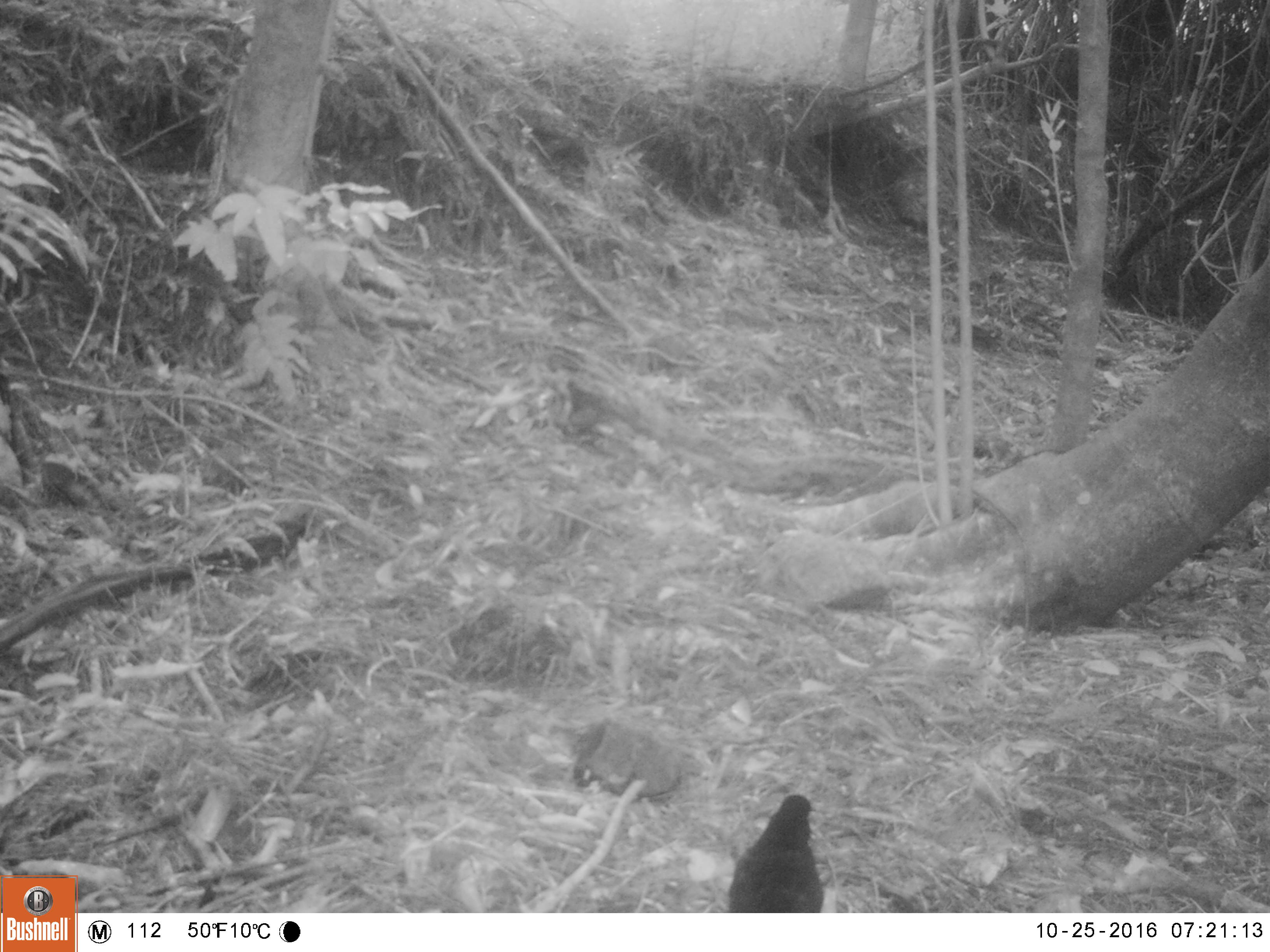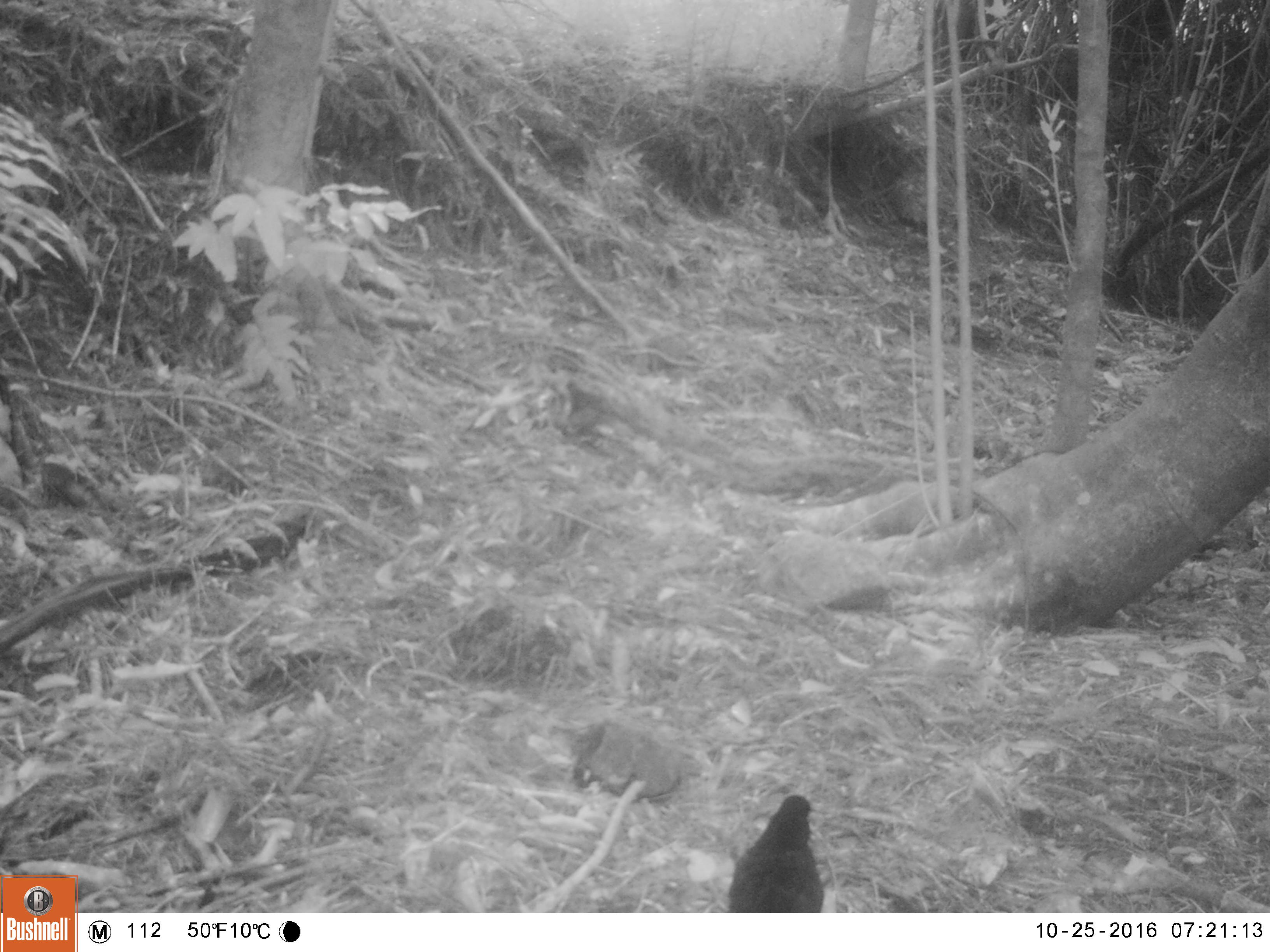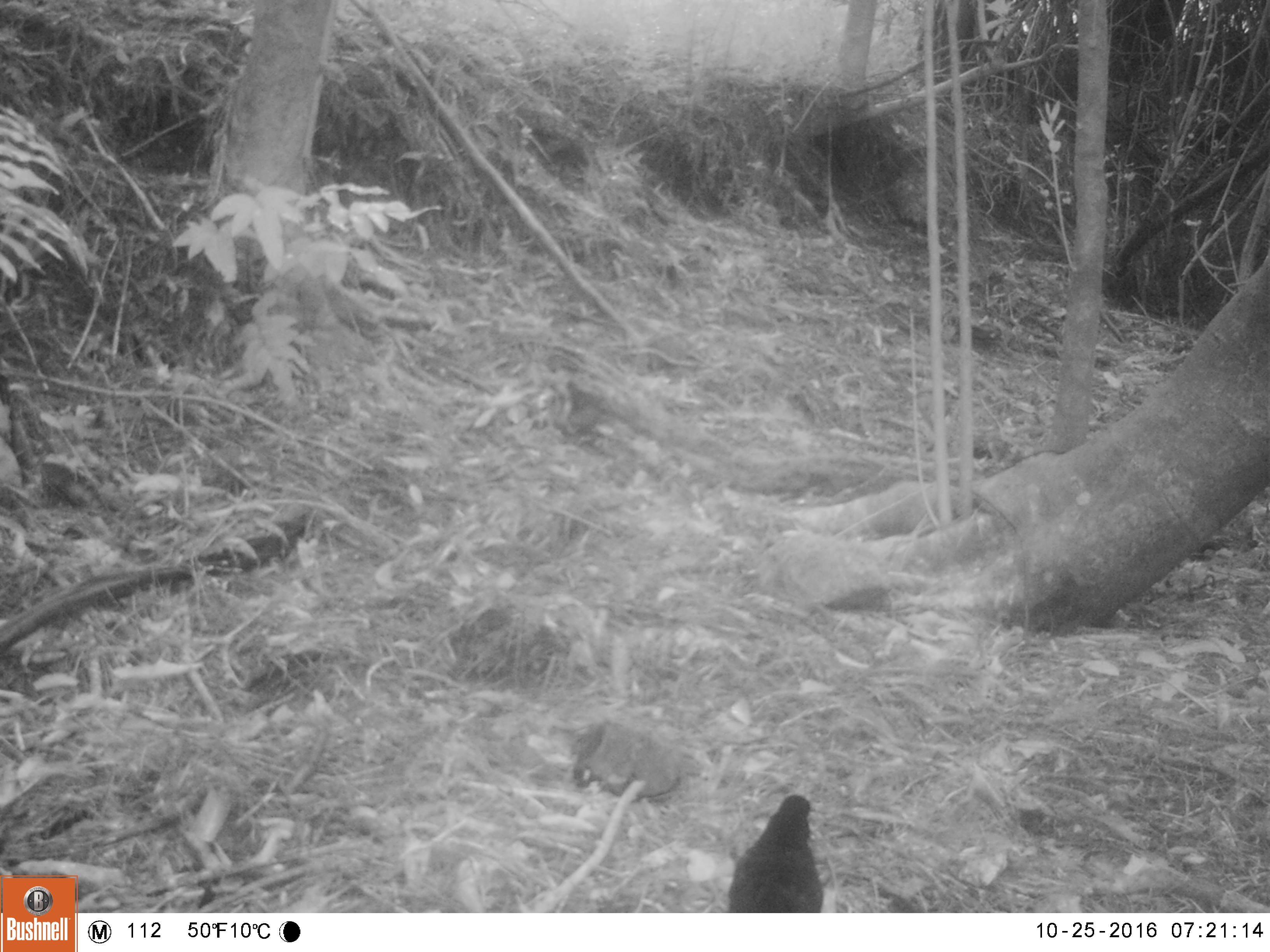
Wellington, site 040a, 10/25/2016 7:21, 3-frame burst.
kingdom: Animalia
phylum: Chordata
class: Aves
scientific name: Aves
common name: bird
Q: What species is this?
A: Bird (Aves).